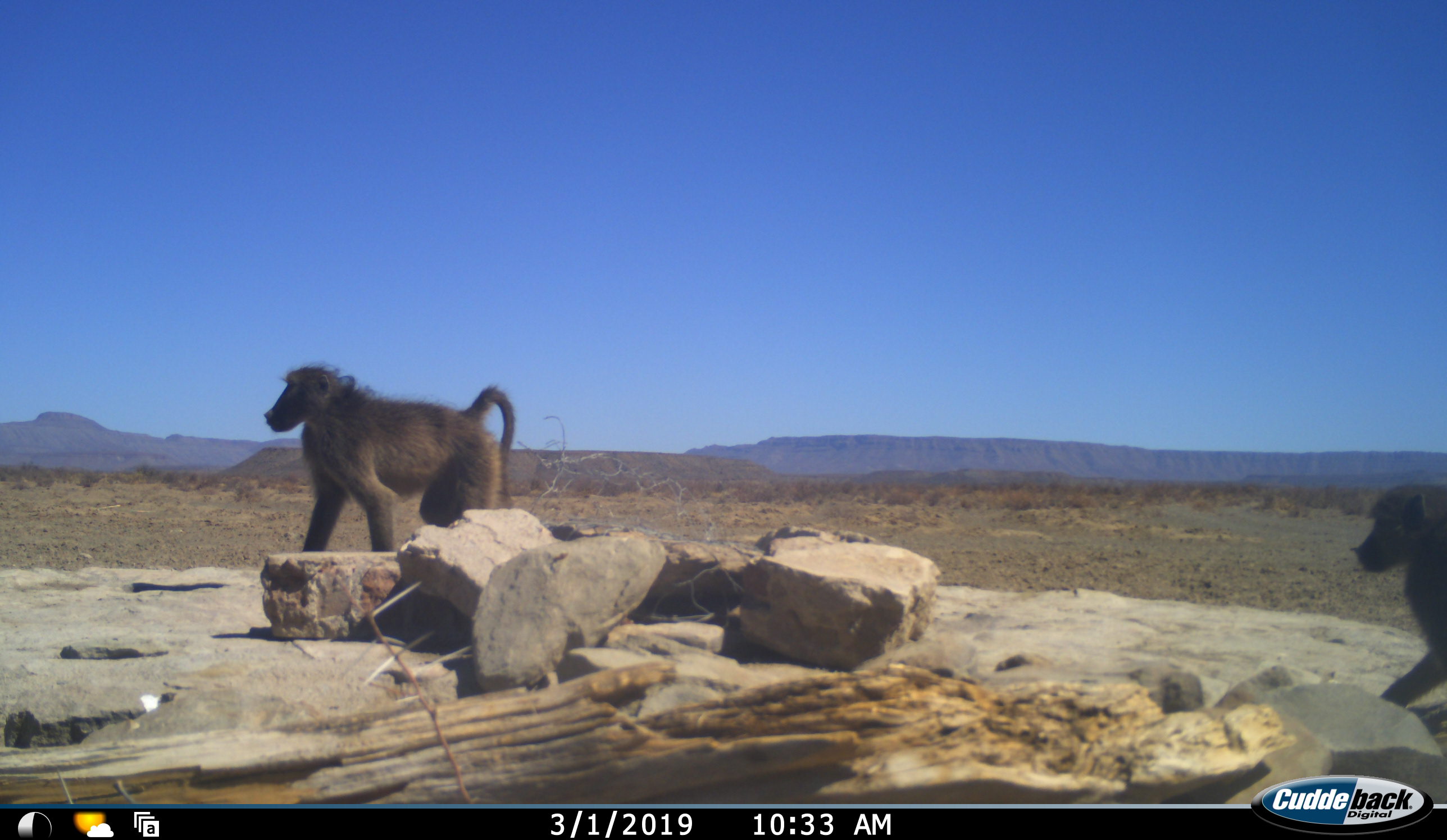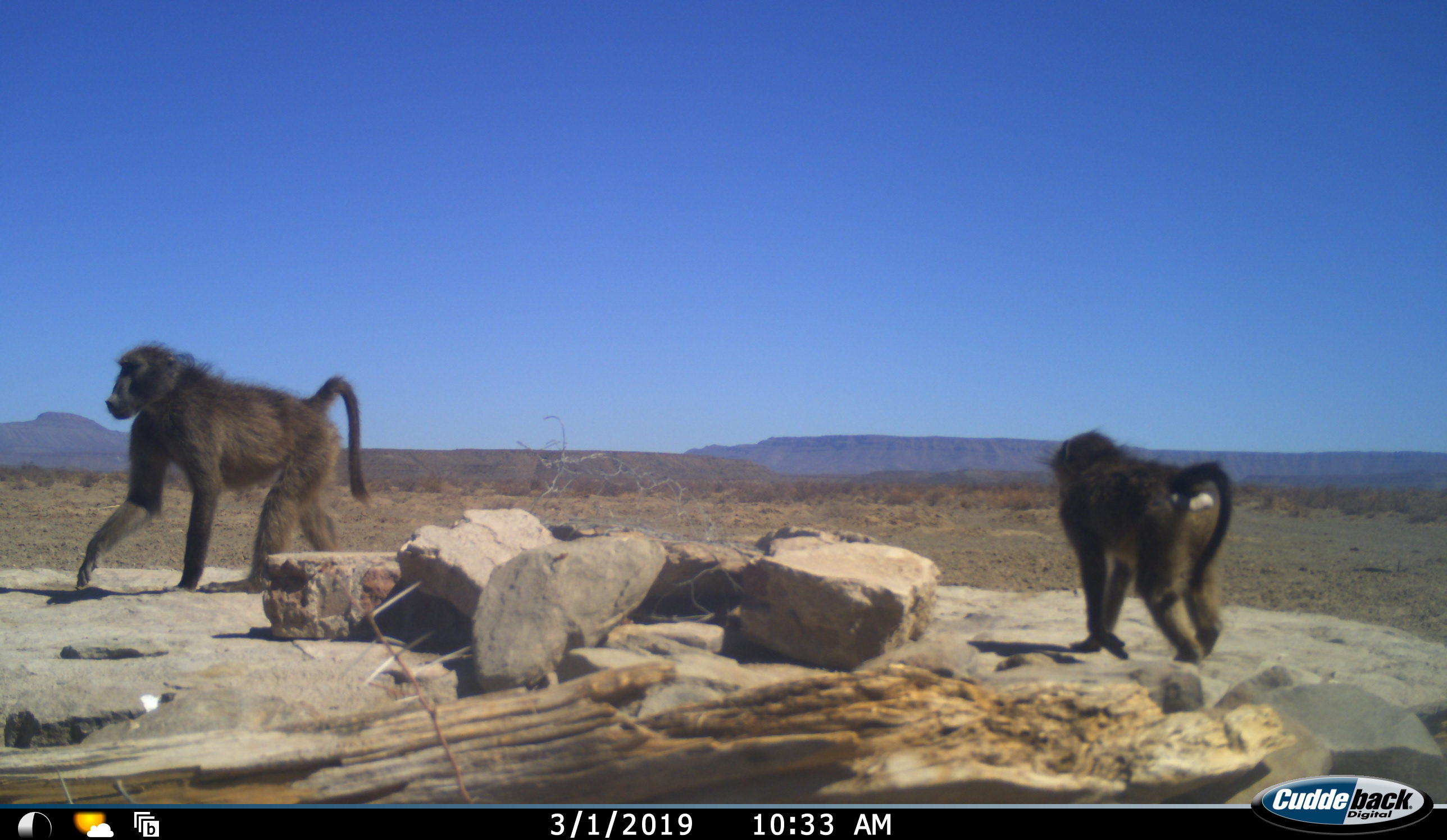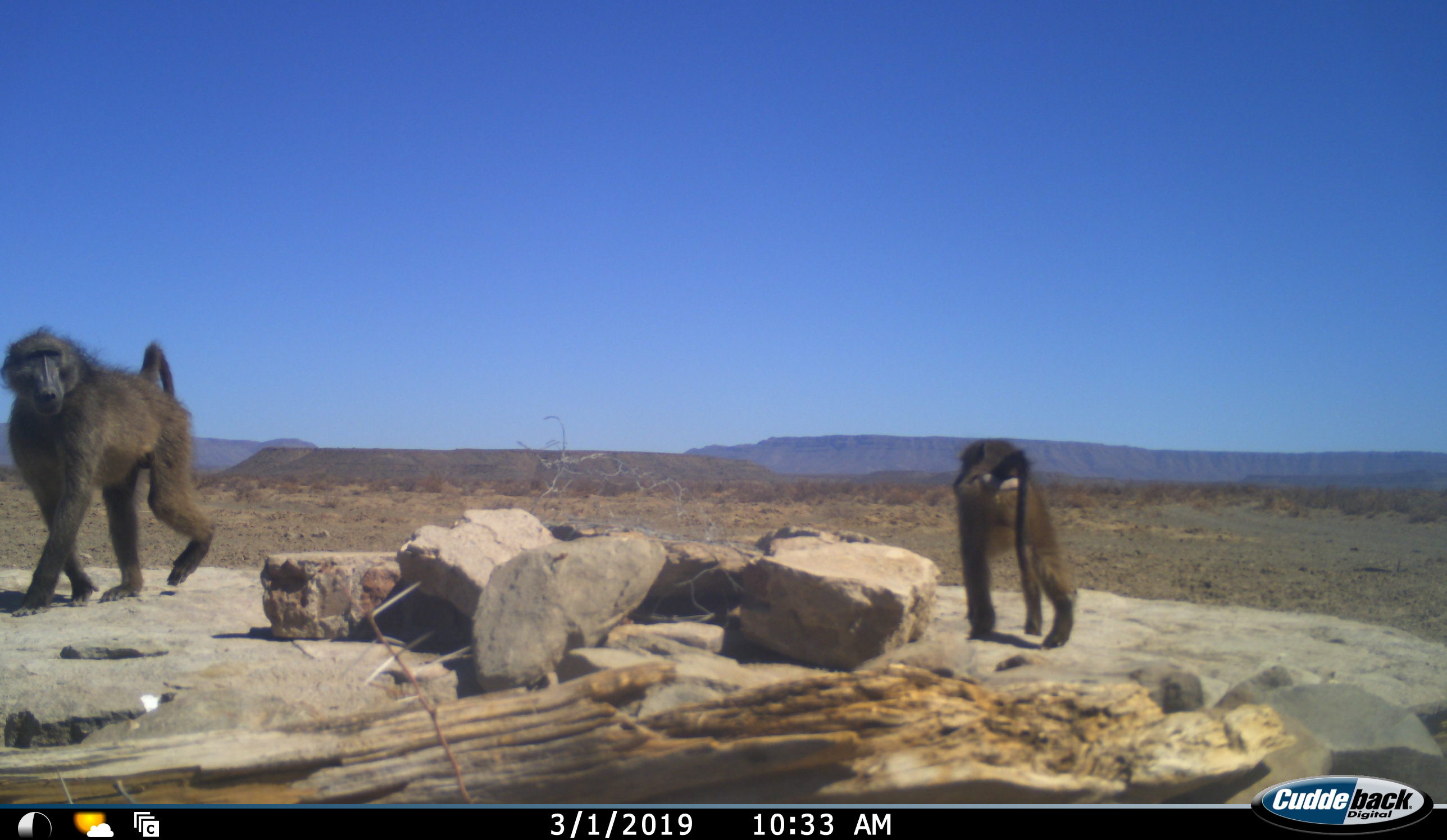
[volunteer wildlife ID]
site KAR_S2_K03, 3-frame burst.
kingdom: Animalia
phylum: Chordata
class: Mammalia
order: Primates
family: Cercopithecidae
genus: Papio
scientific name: Papio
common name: baboon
Baboon (Papio), count 2. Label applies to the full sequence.